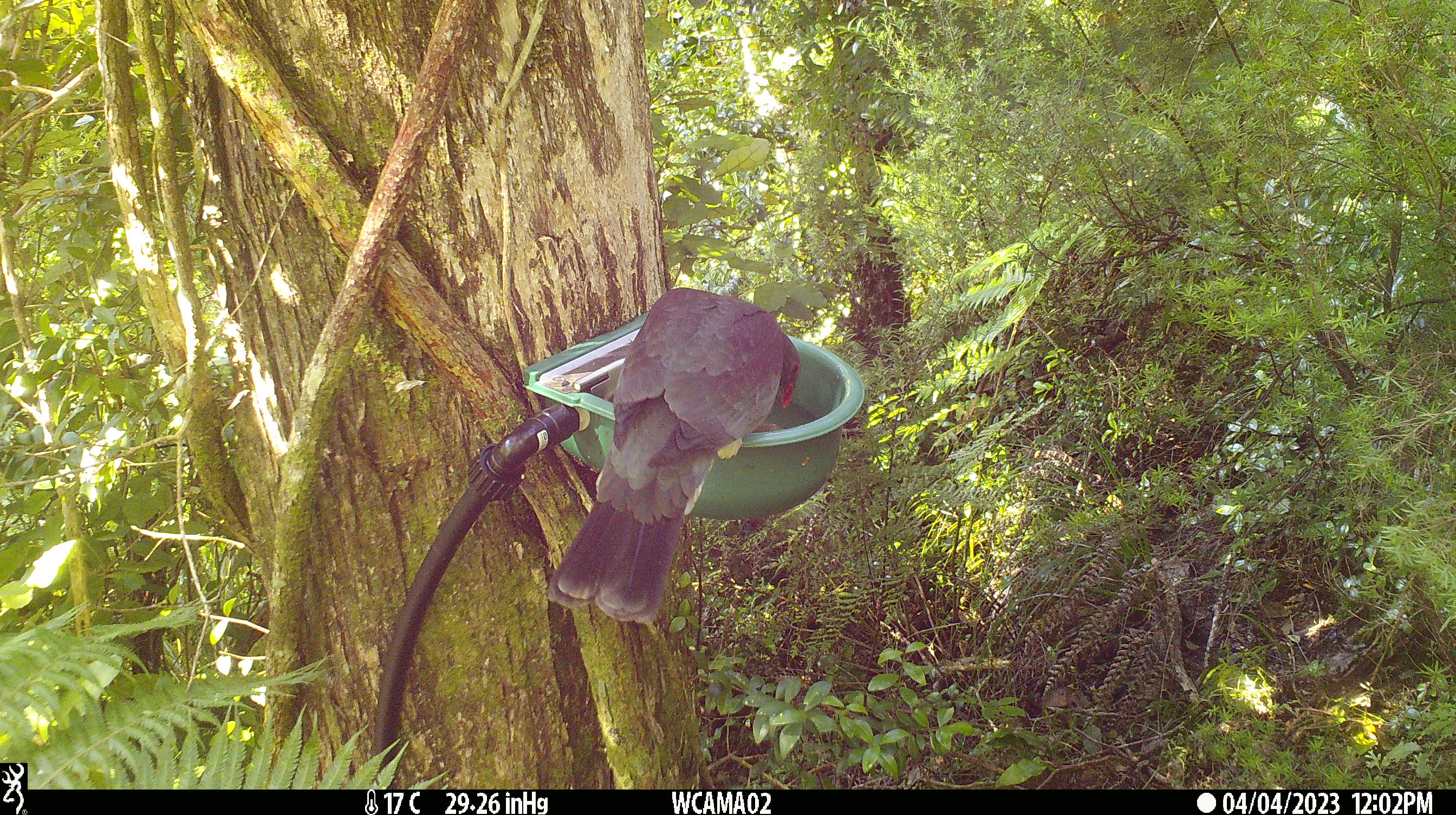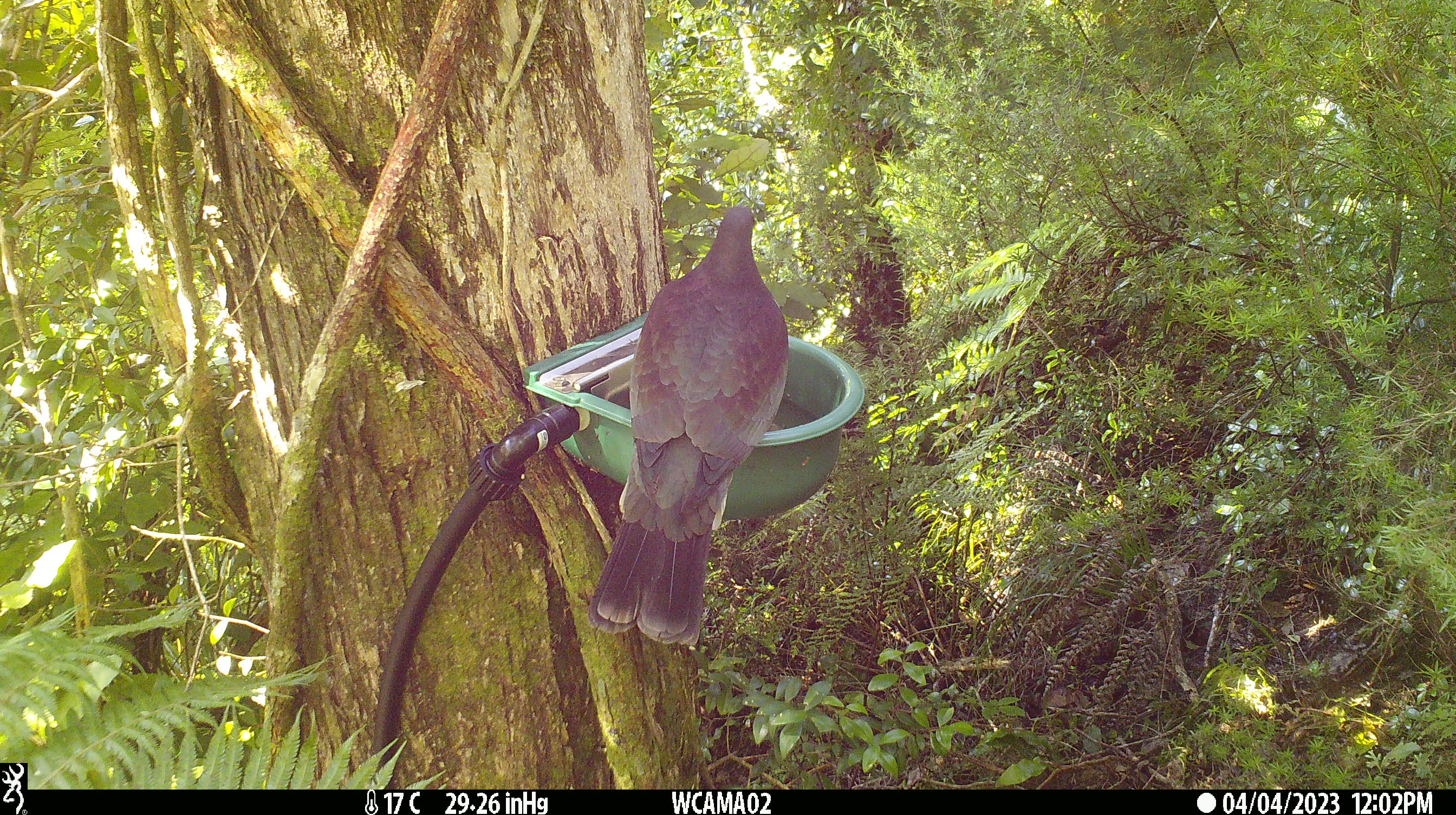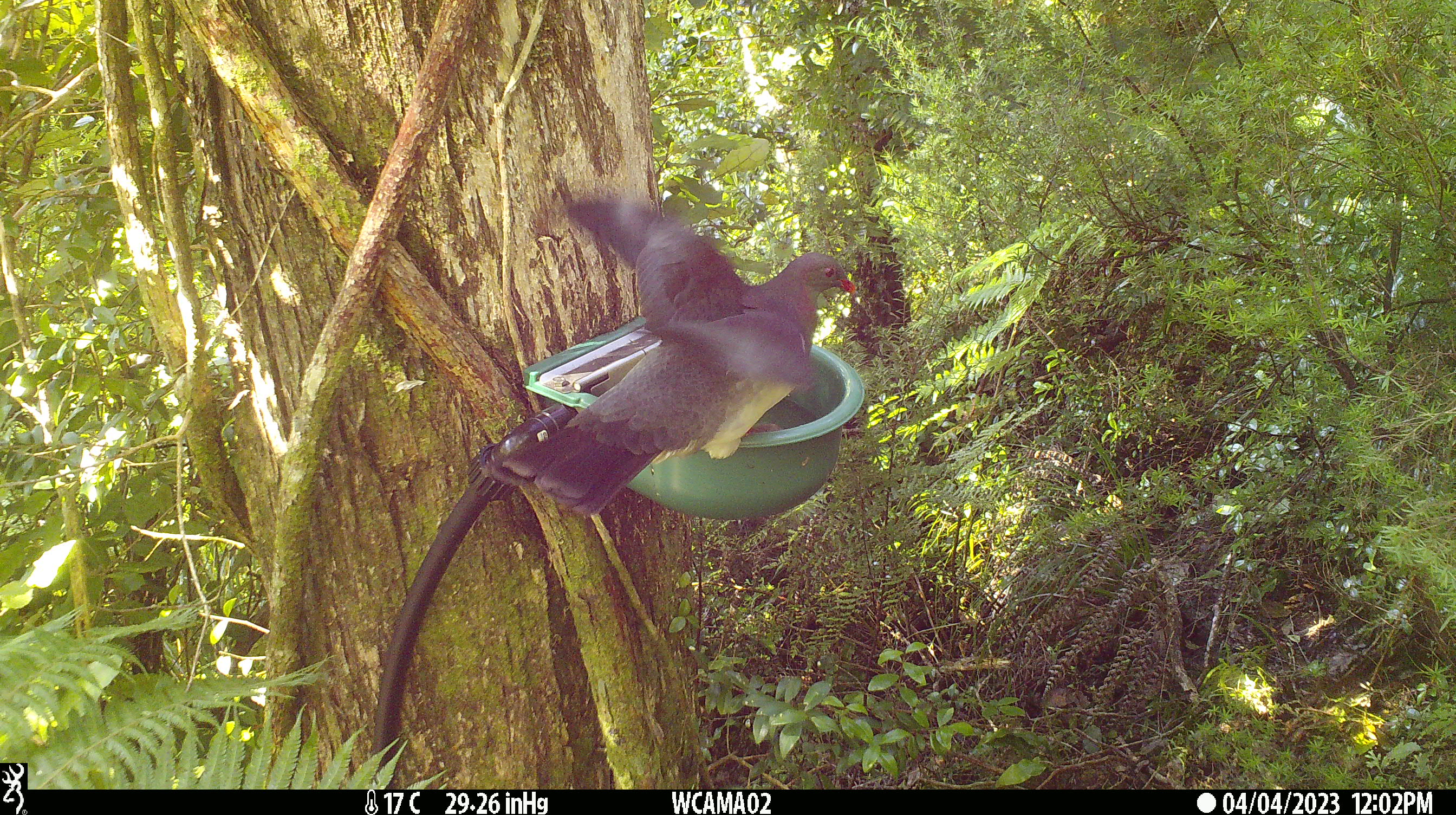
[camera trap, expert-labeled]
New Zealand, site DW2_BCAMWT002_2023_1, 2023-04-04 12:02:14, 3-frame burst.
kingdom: Animalia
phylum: Chordata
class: Aves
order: Columbiformes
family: Columbidae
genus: Hemiphaga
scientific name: Hemiphaga novaeseelandiae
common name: new zealand pigeon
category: kereru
Kereru (new zealand pigeon) (Hemiphaga novaeseelandiae).